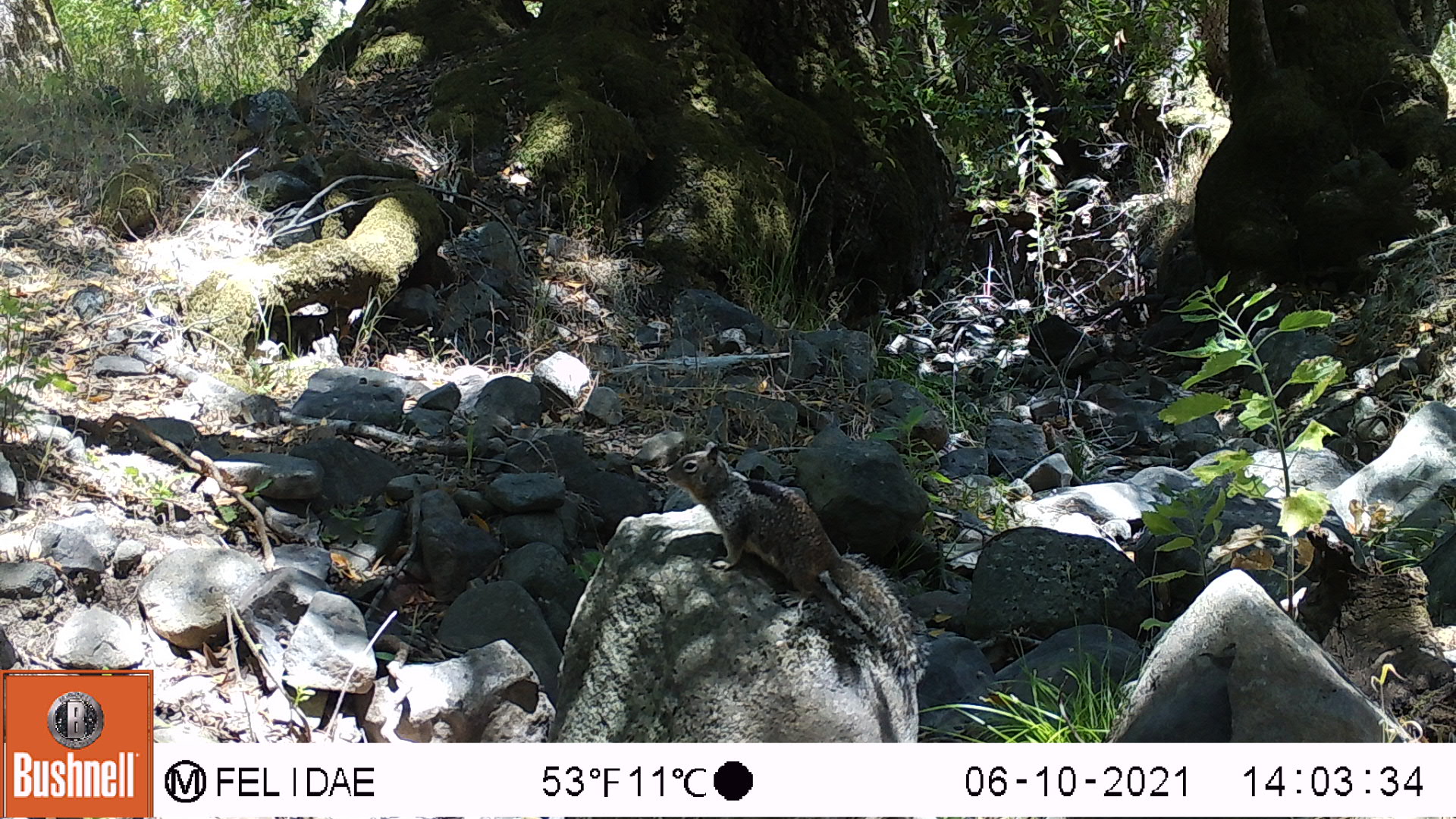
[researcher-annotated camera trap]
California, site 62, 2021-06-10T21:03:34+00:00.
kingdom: Animalia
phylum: Chordata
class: Mammalia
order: Rodentia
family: Sciuridae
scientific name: Sciuridae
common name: squirrel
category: unknown squirrel